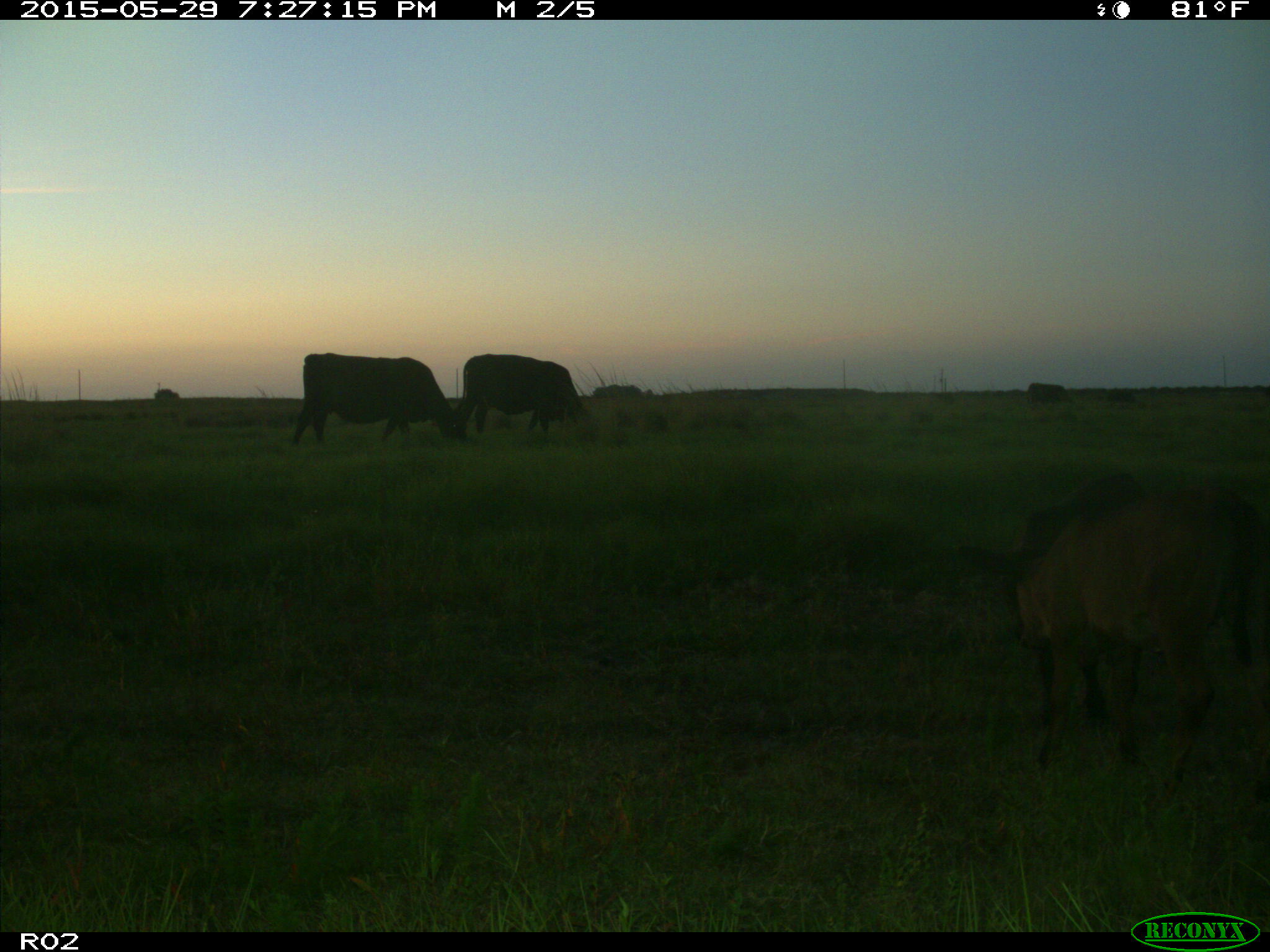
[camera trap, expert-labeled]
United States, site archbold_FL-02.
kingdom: Animalia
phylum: Chordata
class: Mammalia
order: Artiodactyla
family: Bovidae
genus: Bos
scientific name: Bos taurus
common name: domestic cow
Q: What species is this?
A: Bos taurus (domestic cow).